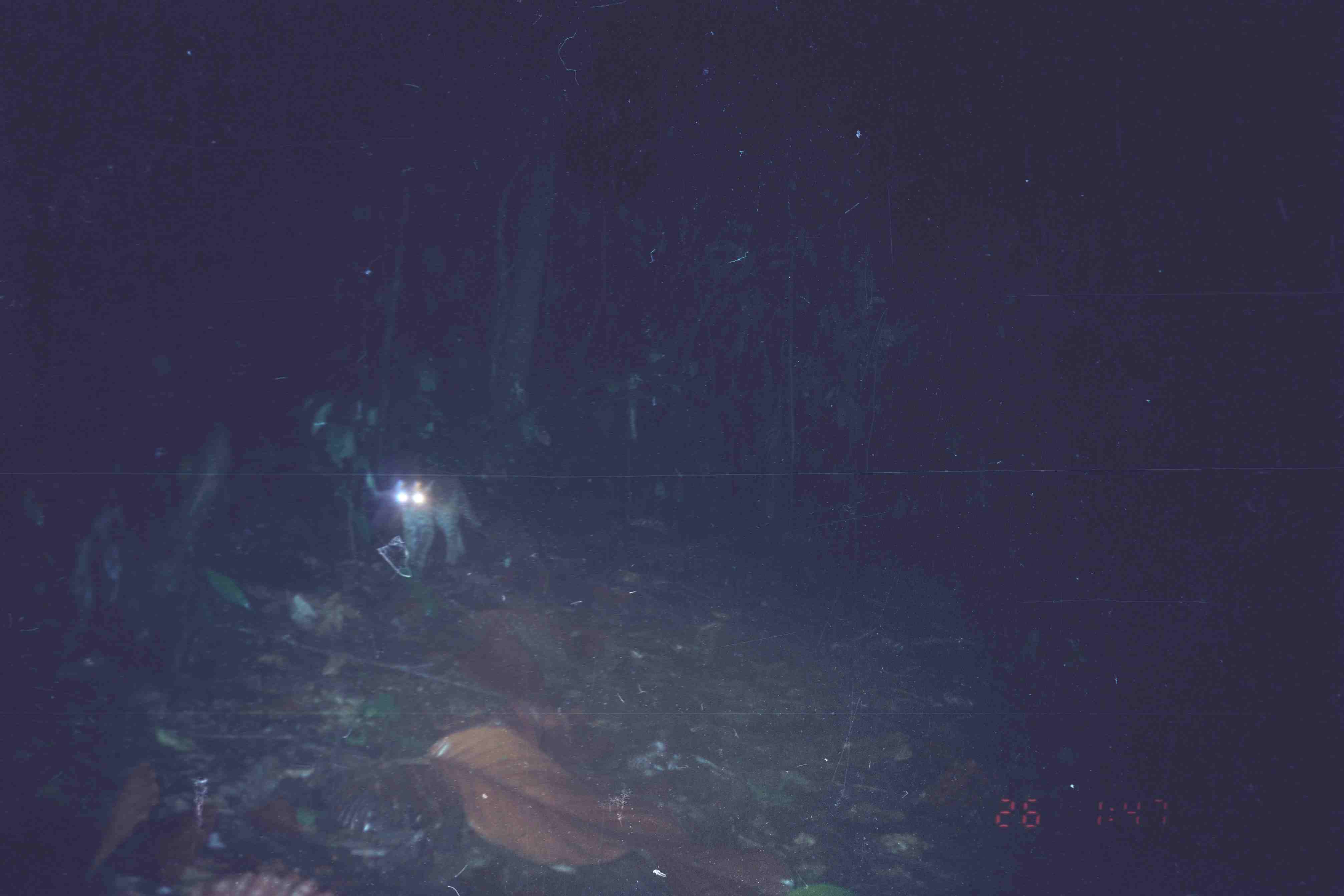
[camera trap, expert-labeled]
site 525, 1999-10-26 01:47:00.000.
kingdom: Animalia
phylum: Chordata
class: Mammalia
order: Carnivora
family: Felidae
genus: Prionailurus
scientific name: Prionailurus bengalensis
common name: mainland leopard cat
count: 1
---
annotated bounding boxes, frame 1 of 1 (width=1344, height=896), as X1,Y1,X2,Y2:
prionailurus bengalensis: 391,472,484,572